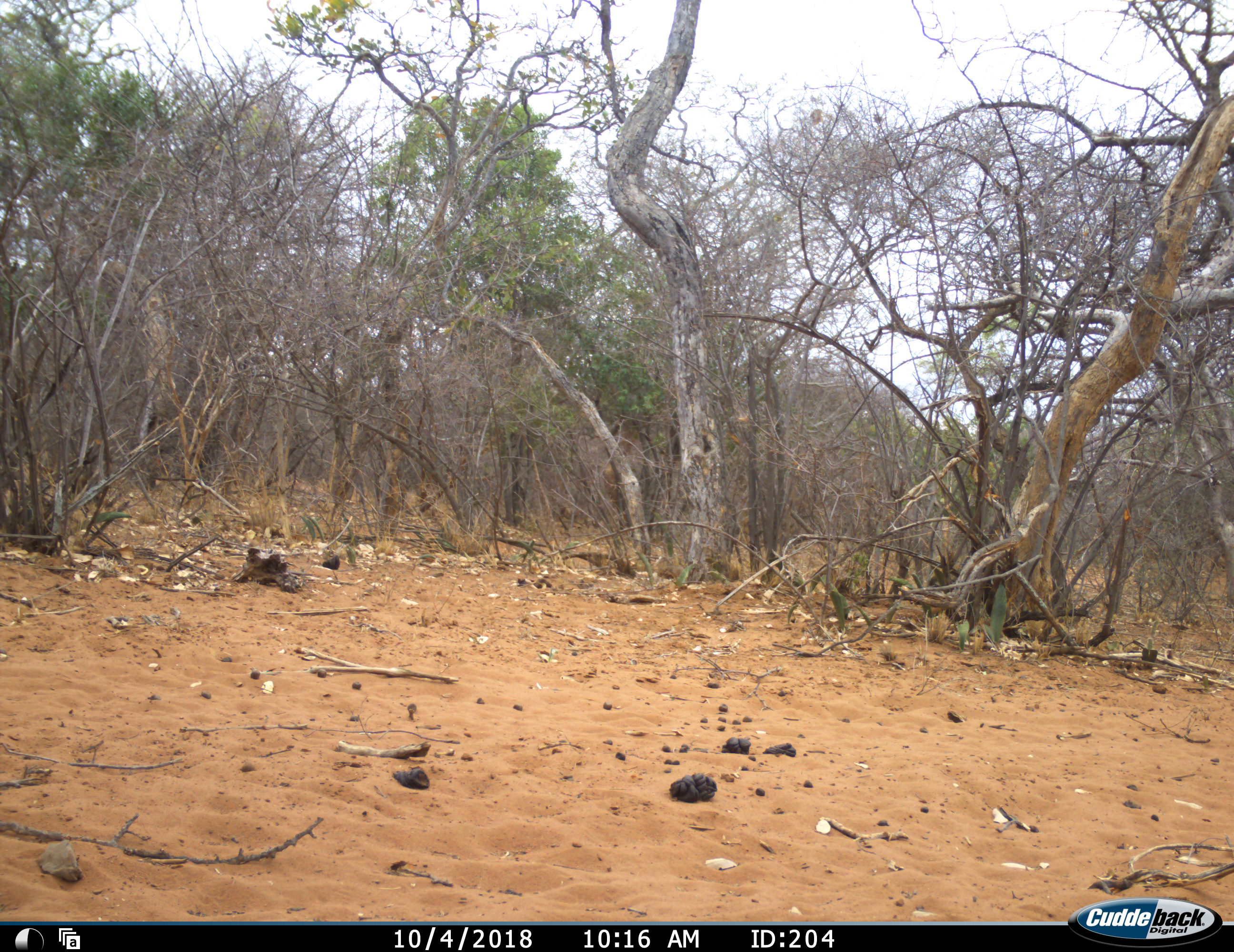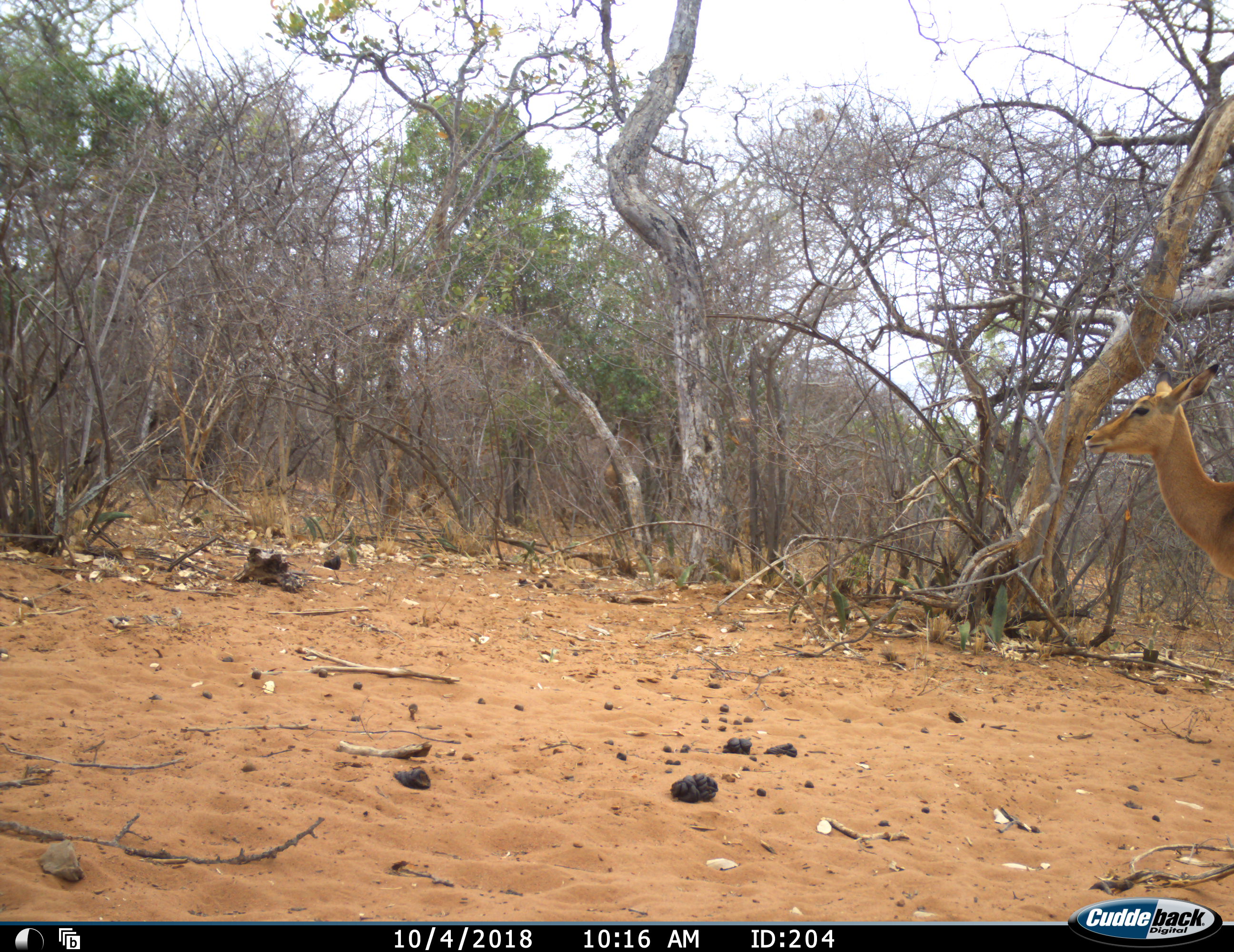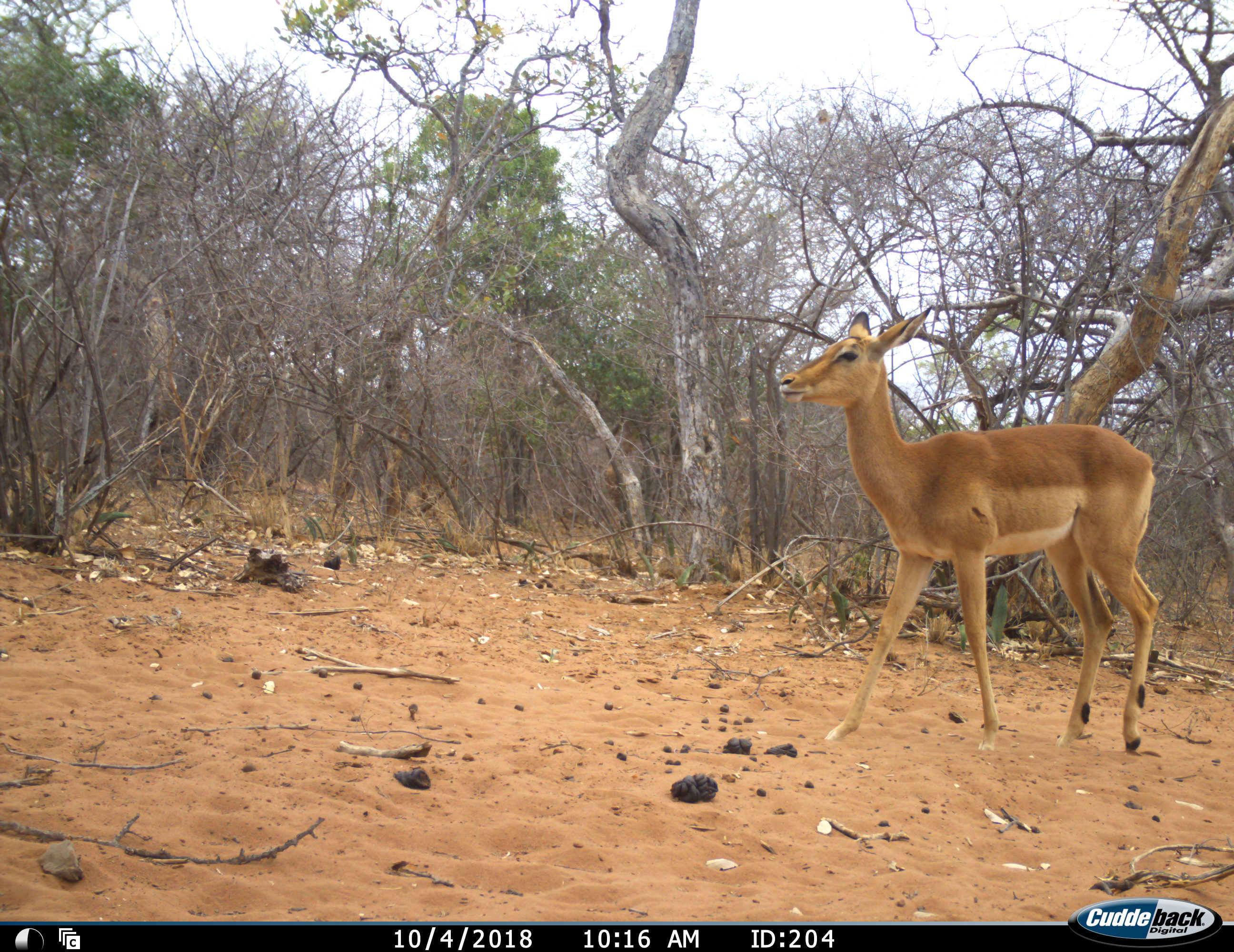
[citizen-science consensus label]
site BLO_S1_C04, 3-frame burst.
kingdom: Animalia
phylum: Chordata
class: Mammalia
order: Artiodactyla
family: Bovidae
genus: Aepyceros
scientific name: Aepyceros melampus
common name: impala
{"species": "impala (Aepyceros melampus)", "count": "1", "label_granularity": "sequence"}